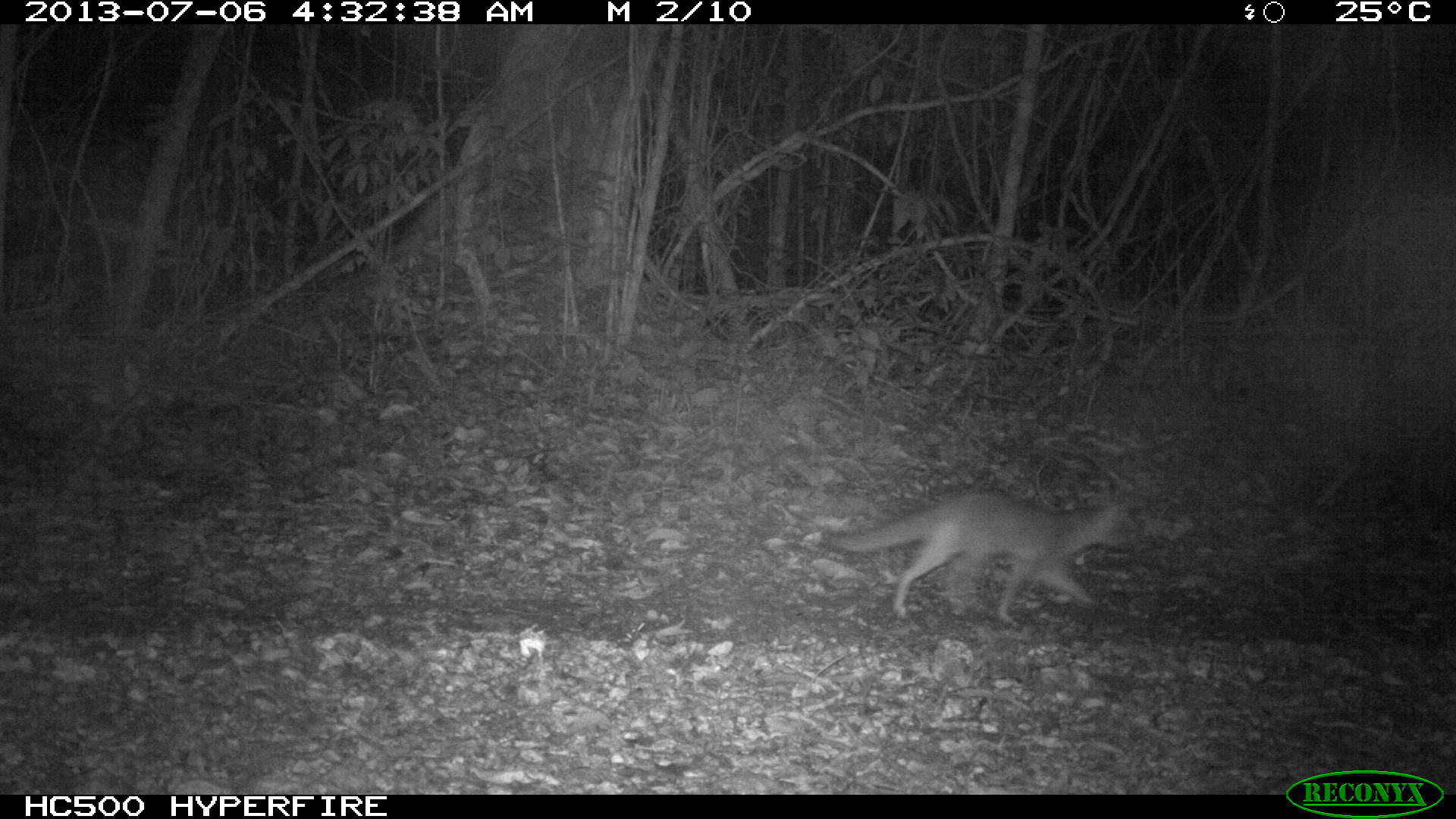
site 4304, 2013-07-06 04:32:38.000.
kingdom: Animalia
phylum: Chordata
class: Mammalia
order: Carnivora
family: Canidae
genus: Urocyon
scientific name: Urocyon cinereoargenteus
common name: gray fox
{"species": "Urocyon cinereoargenteus (gray fox)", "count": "1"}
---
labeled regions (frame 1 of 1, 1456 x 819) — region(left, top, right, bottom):
urocyon cinereoargenteus: region(823, 487, 1147, 629)